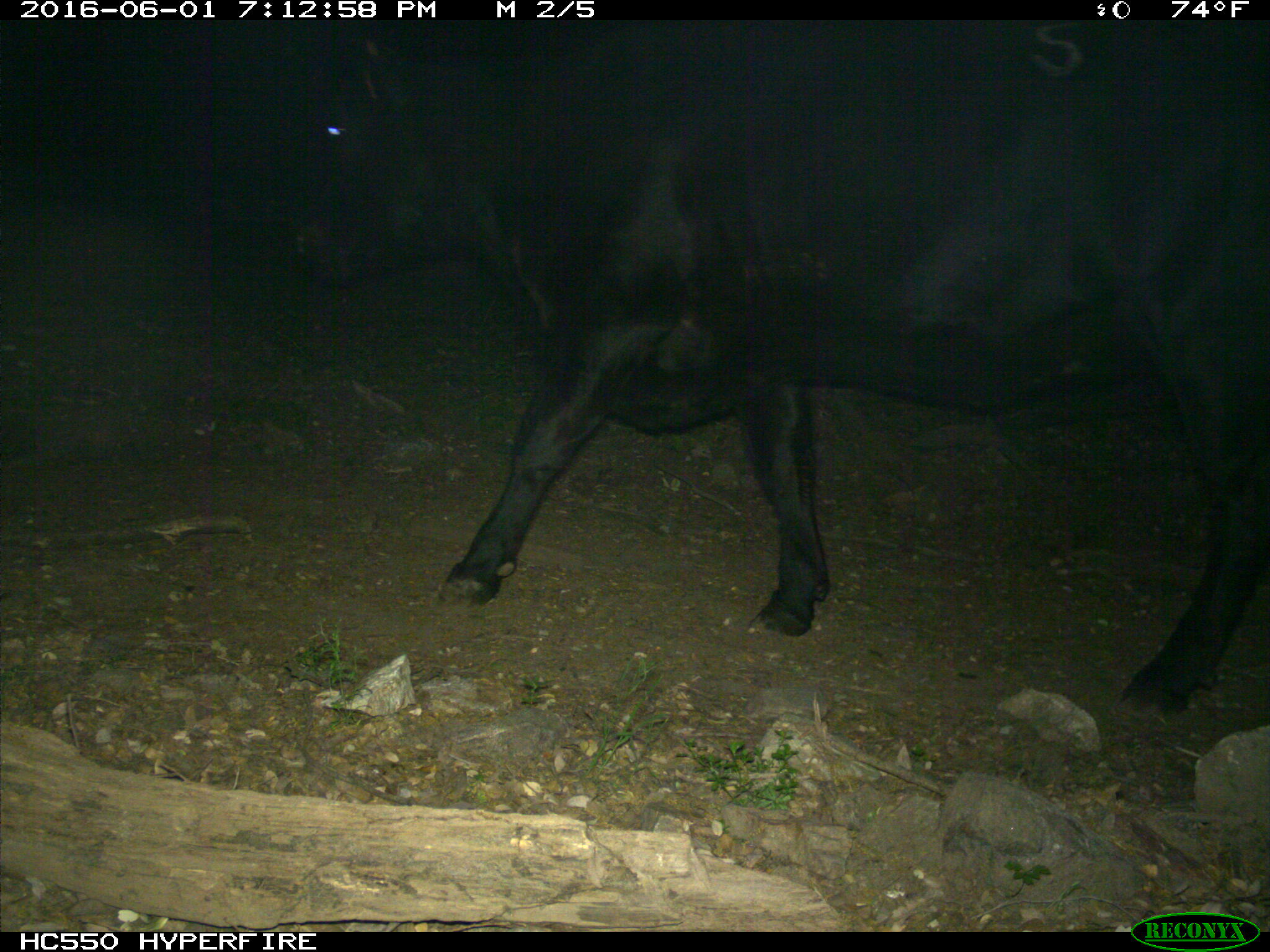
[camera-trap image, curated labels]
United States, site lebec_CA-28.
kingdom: Animalia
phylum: Chordata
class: Mammalia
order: Artiodactyla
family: Bovidae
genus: Bos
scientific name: Bos taurus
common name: domestic cow